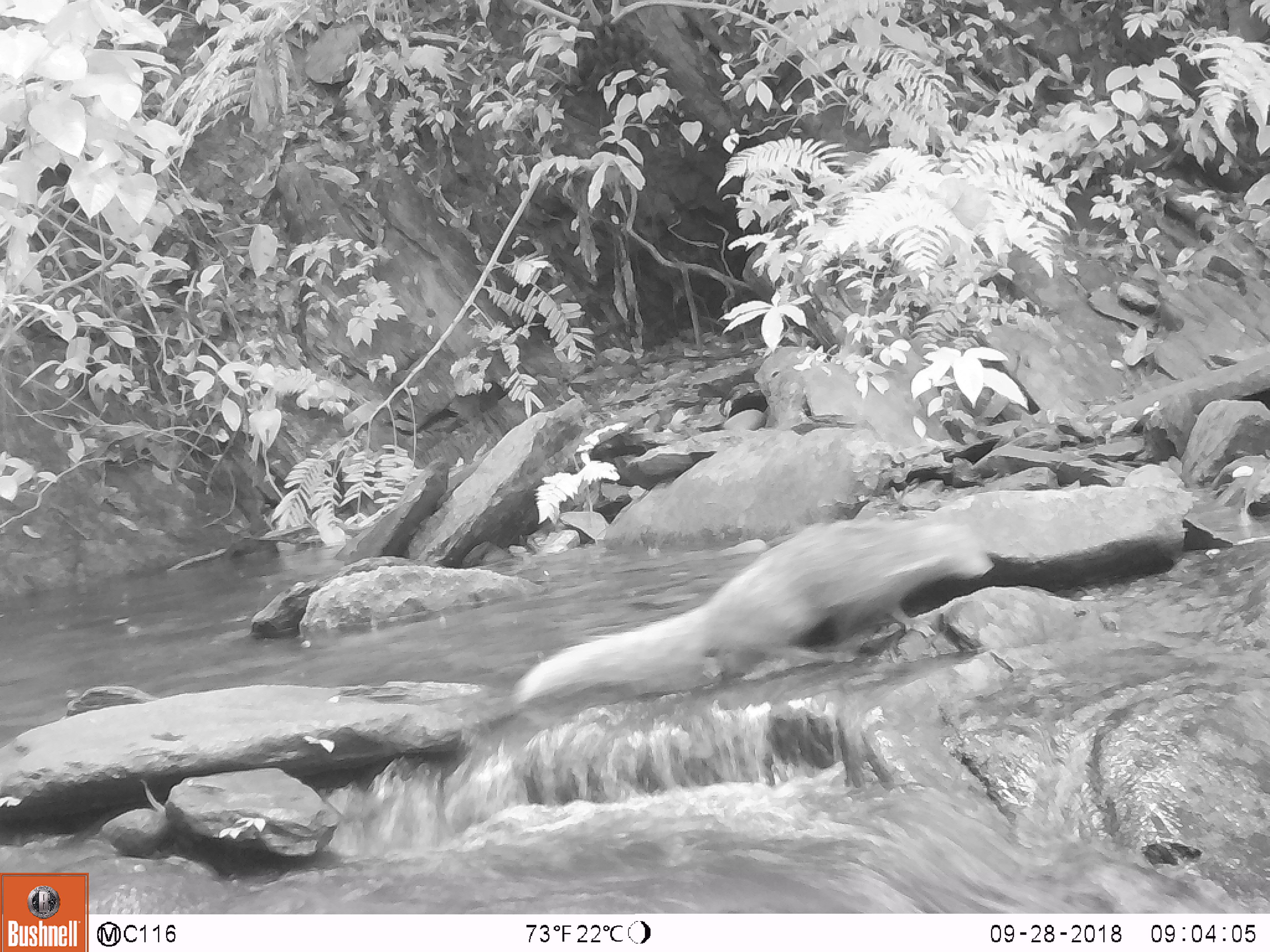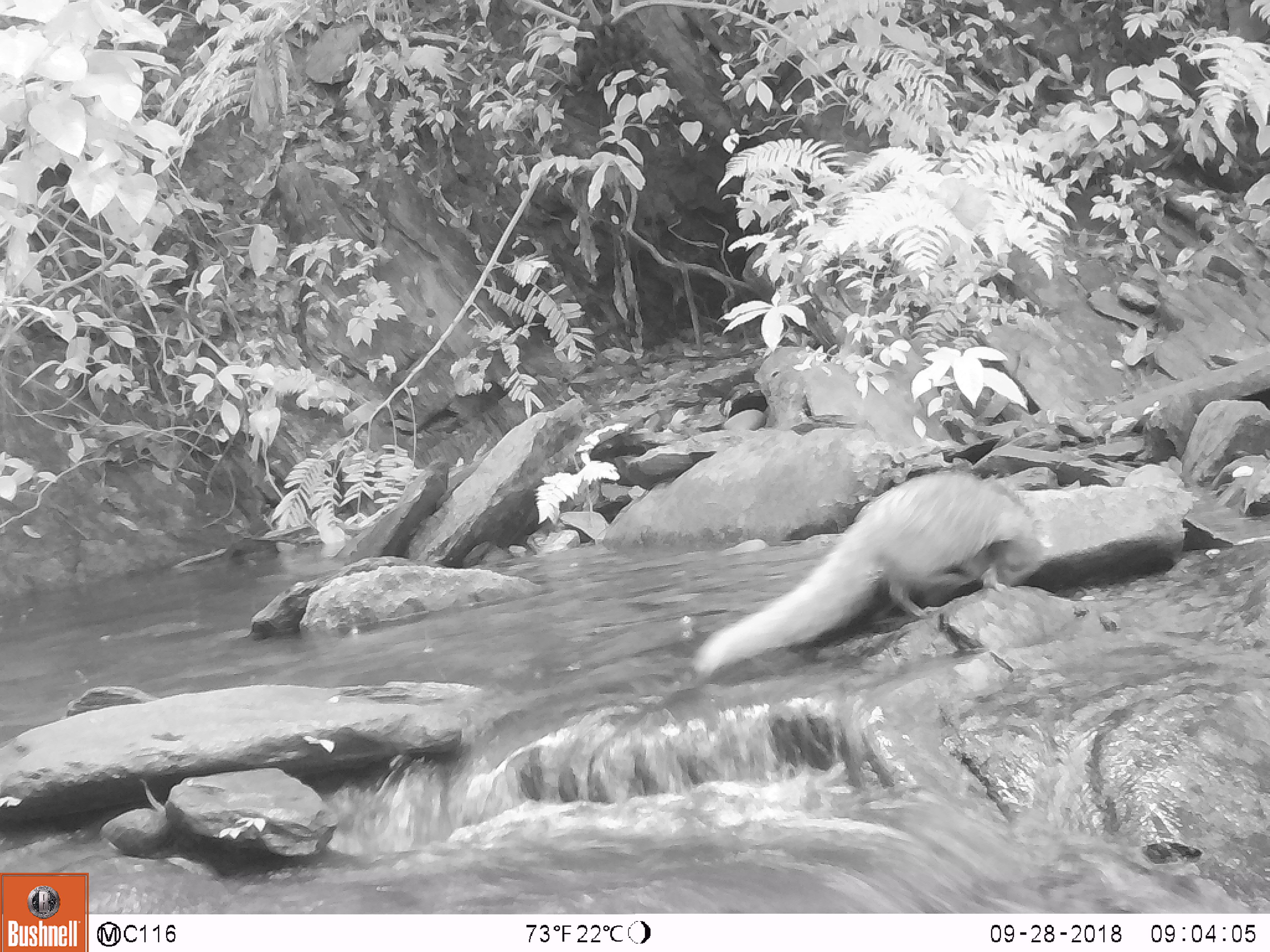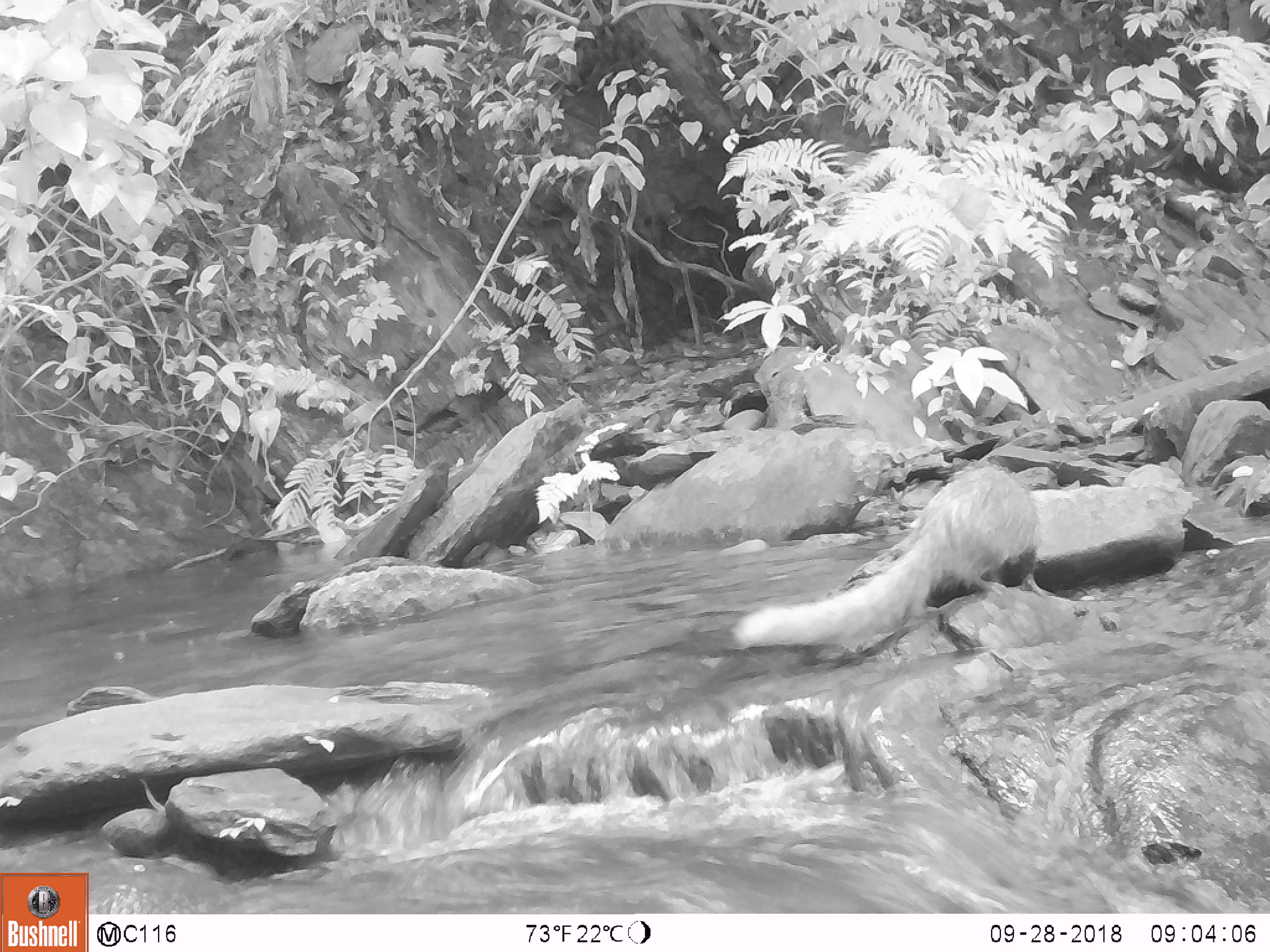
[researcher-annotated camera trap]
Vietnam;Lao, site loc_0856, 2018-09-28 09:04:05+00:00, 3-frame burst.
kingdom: Animalia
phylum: Chordata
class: Mammalia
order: Carnivora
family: Herpestidae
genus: Urva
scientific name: Urva urva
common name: crab-eating mongoose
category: crab eating mongoose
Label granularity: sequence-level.